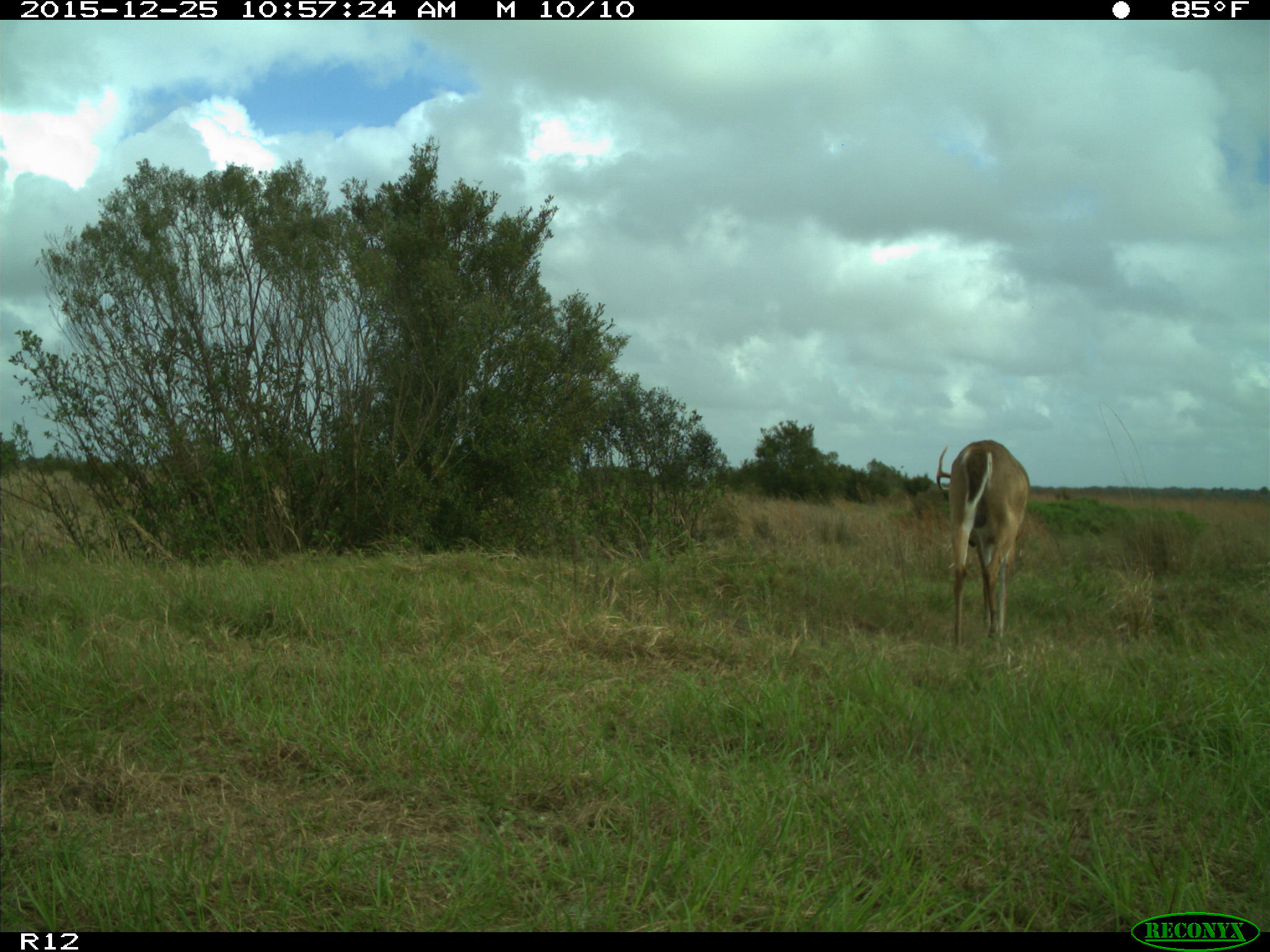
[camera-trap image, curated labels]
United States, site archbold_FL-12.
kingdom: Animalia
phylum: Chordata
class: Mammalia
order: Artiodactyla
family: Cervidae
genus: Odocoileus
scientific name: Odocoileus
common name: deer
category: unidentified deer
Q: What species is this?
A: Unidentified deer (deer) (Odocoileus).